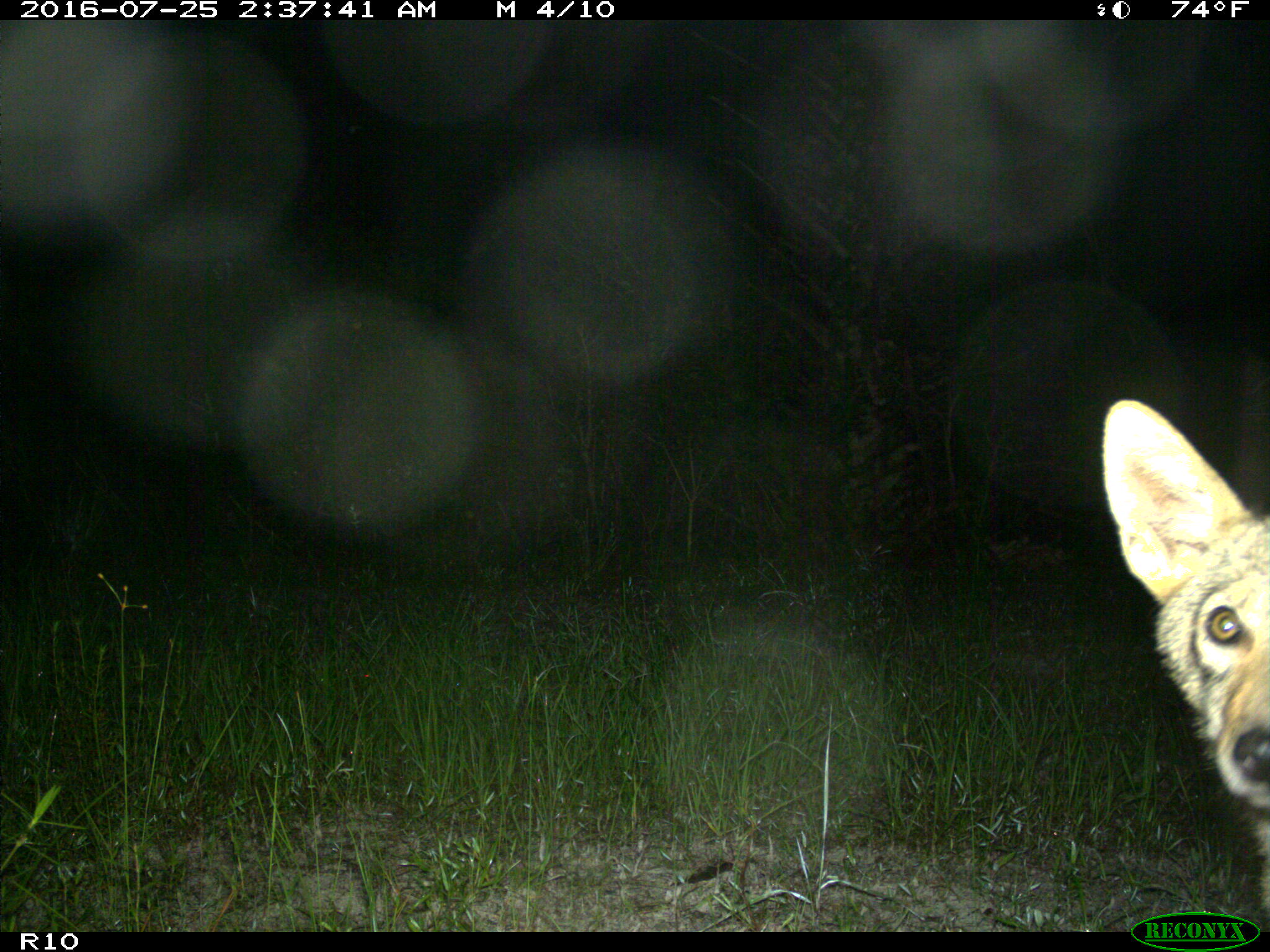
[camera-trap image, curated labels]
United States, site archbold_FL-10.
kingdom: Animalia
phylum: Chordata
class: Mammalia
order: Carnivora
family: Canidae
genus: Canis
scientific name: Canis latrans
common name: coyote